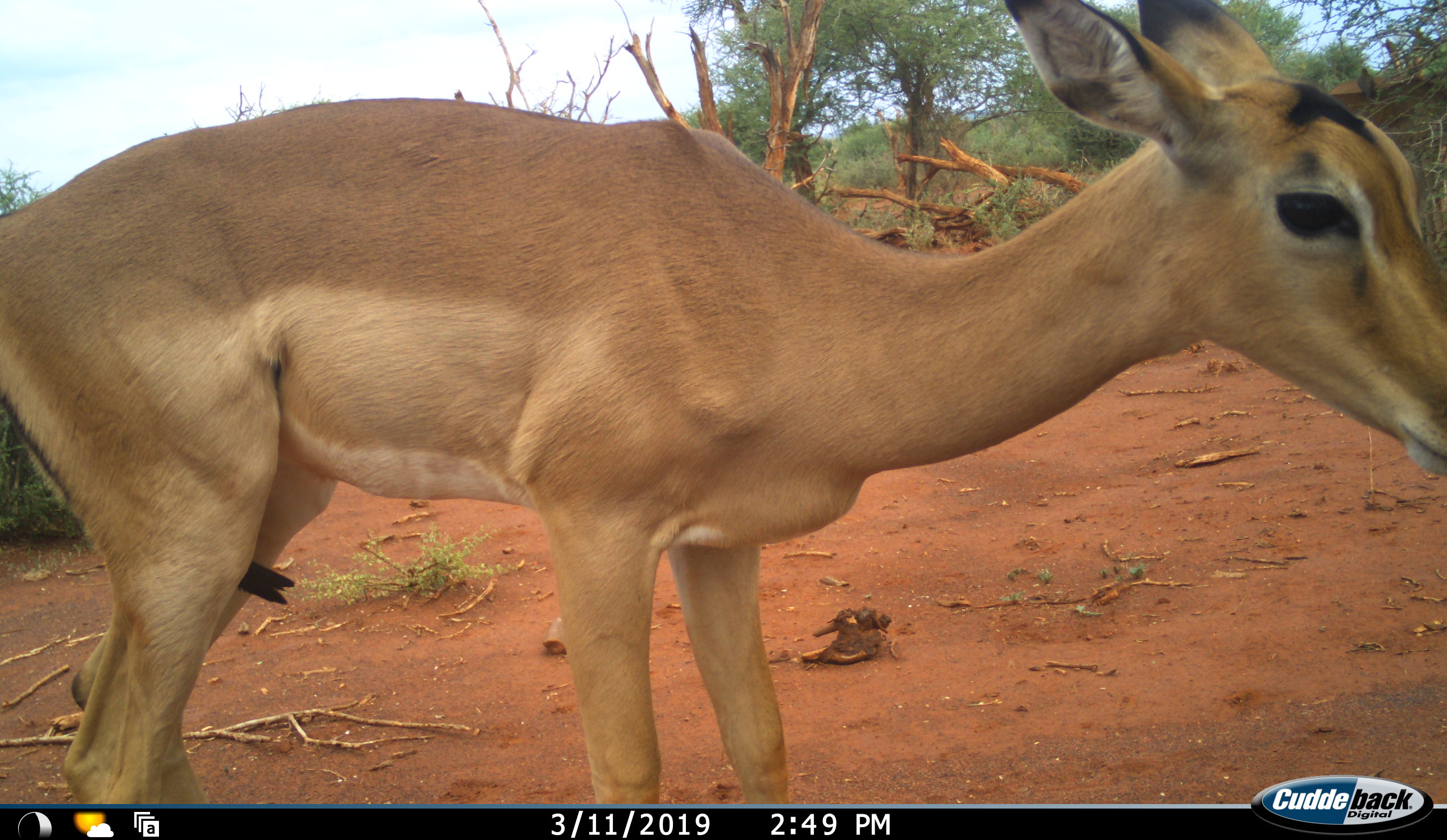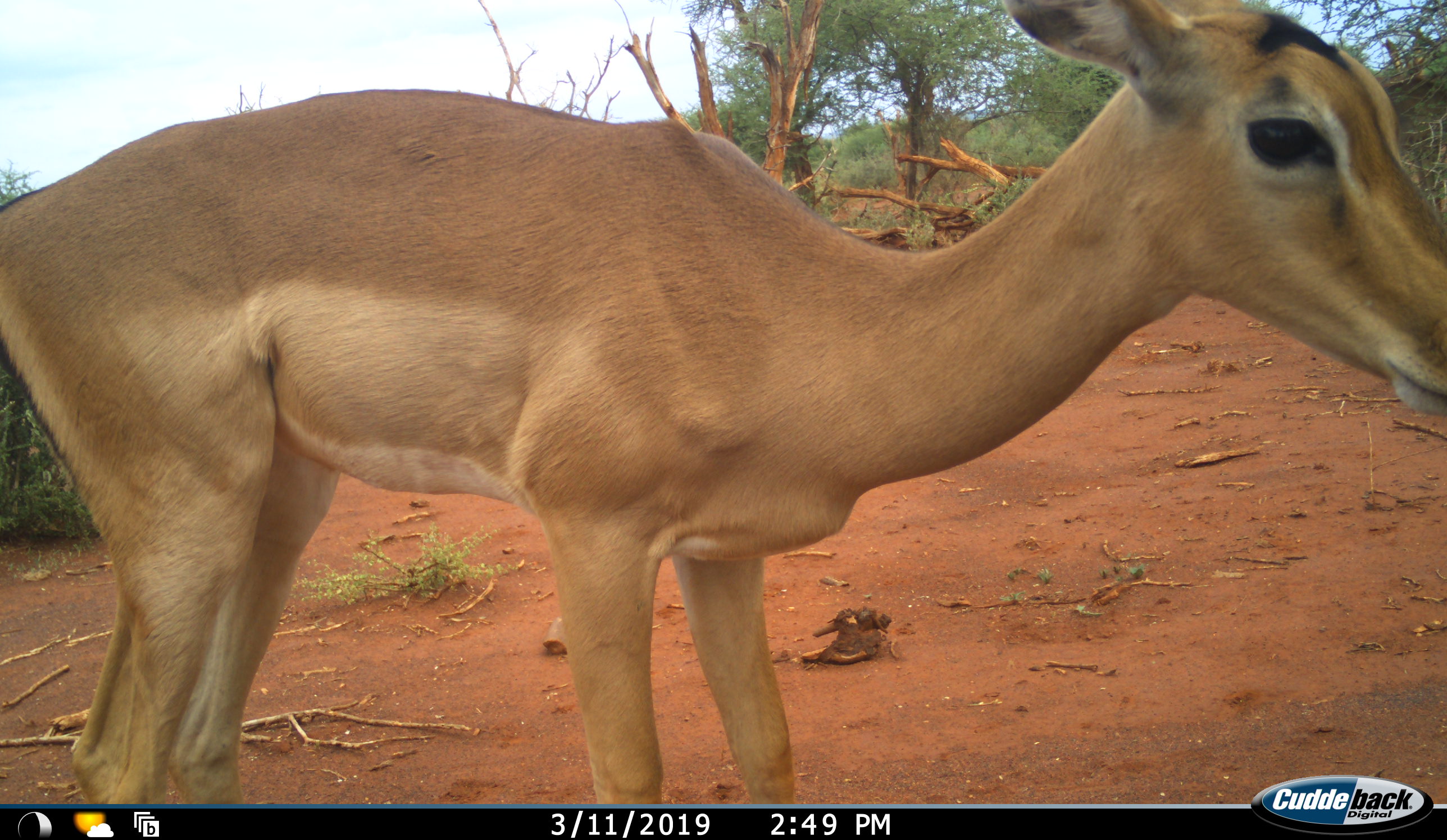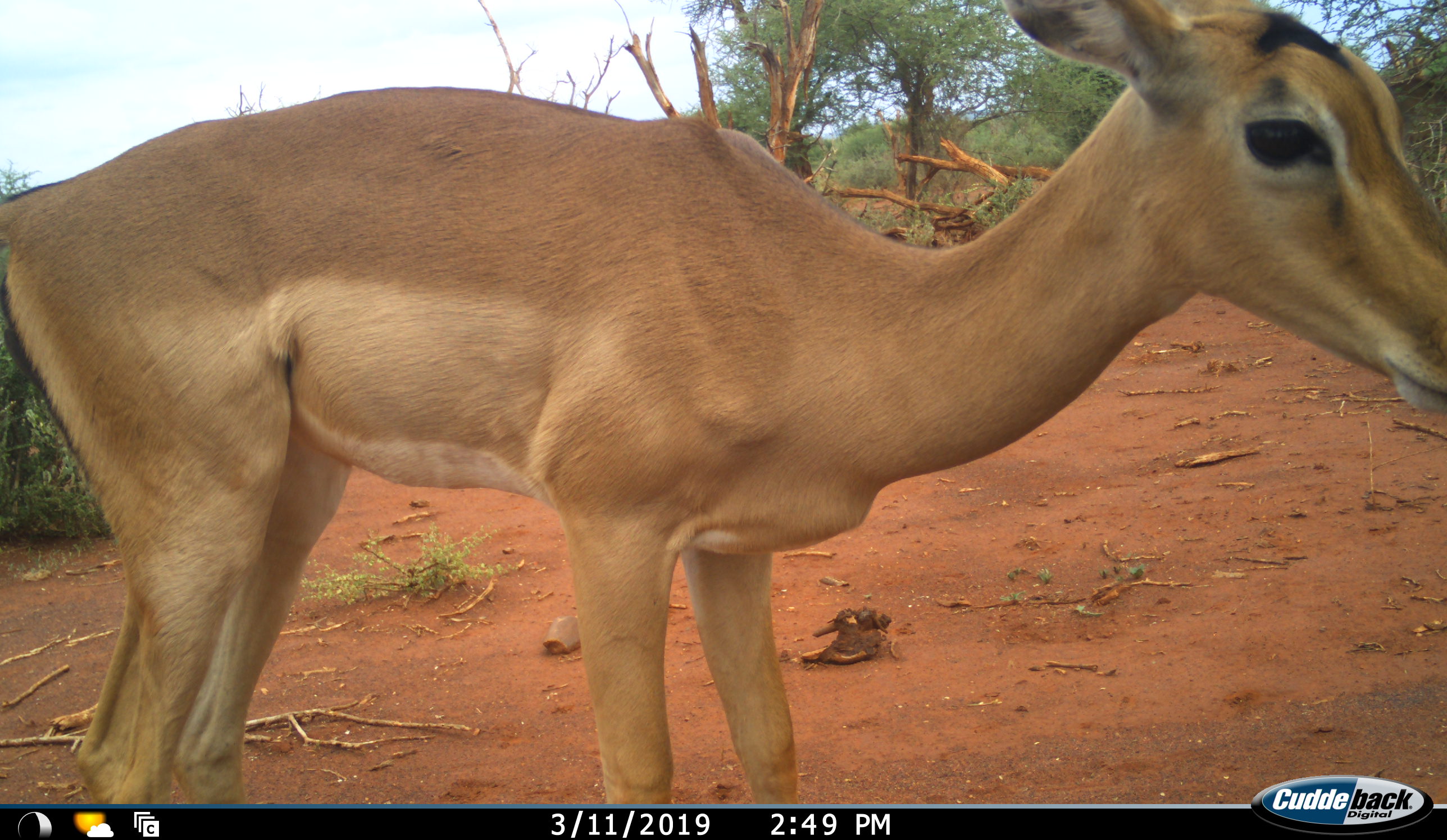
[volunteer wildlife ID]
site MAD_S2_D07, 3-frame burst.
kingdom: Animalia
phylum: Chordata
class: Mammalia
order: Artiodactyla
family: Bovidae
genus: Aepyceros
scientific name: Aepyceros melampus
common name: impala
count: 1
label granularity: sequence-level